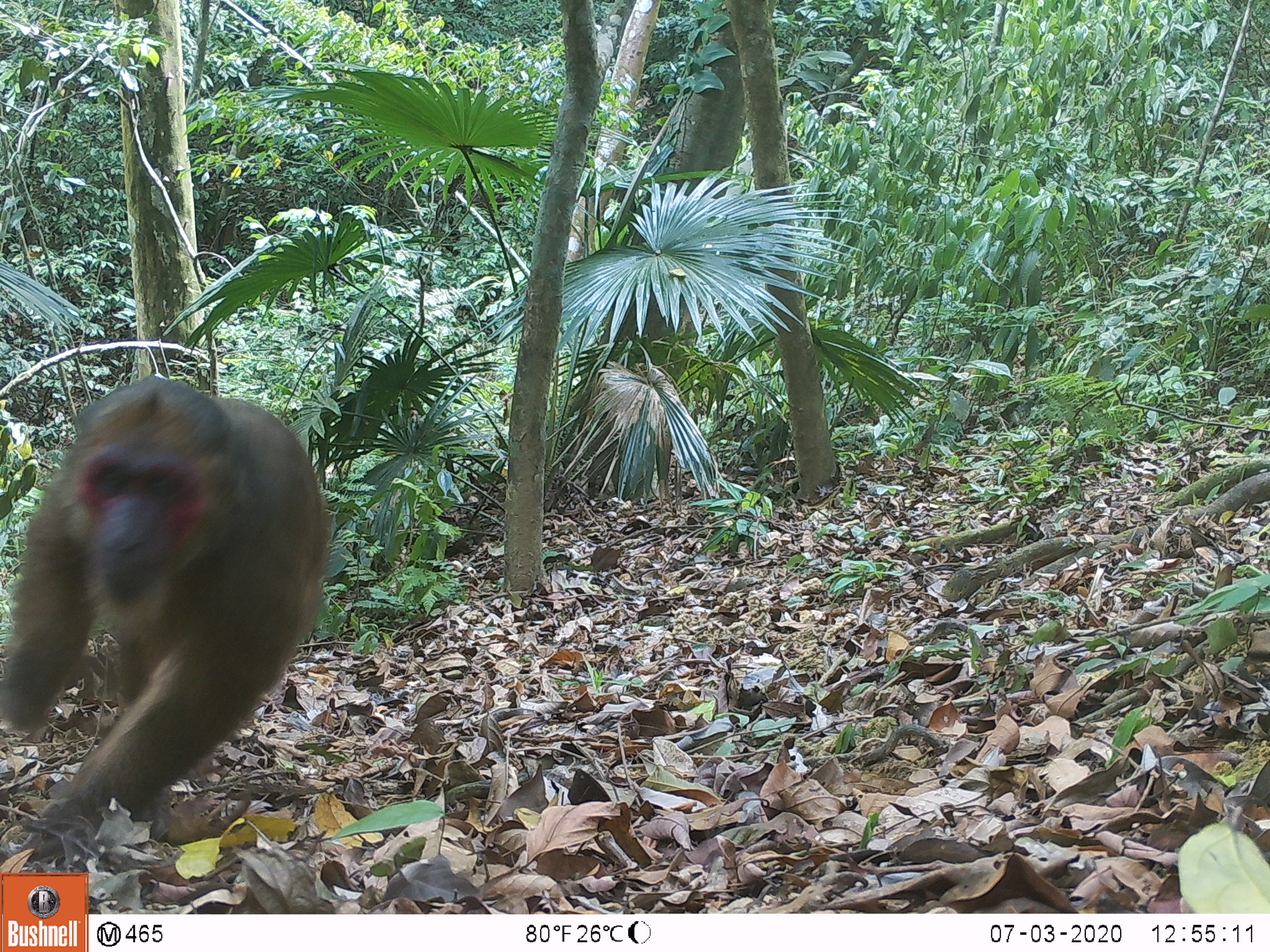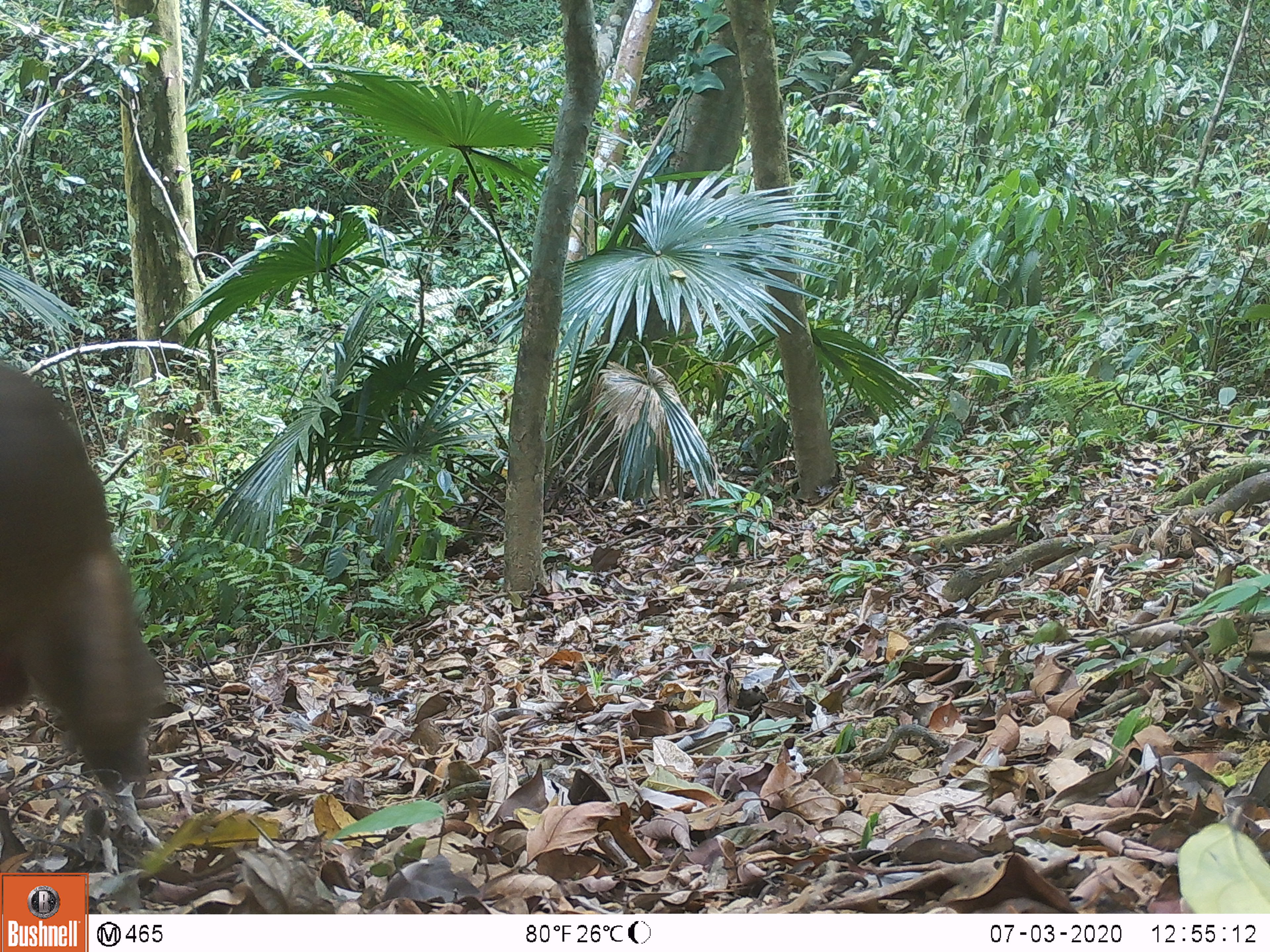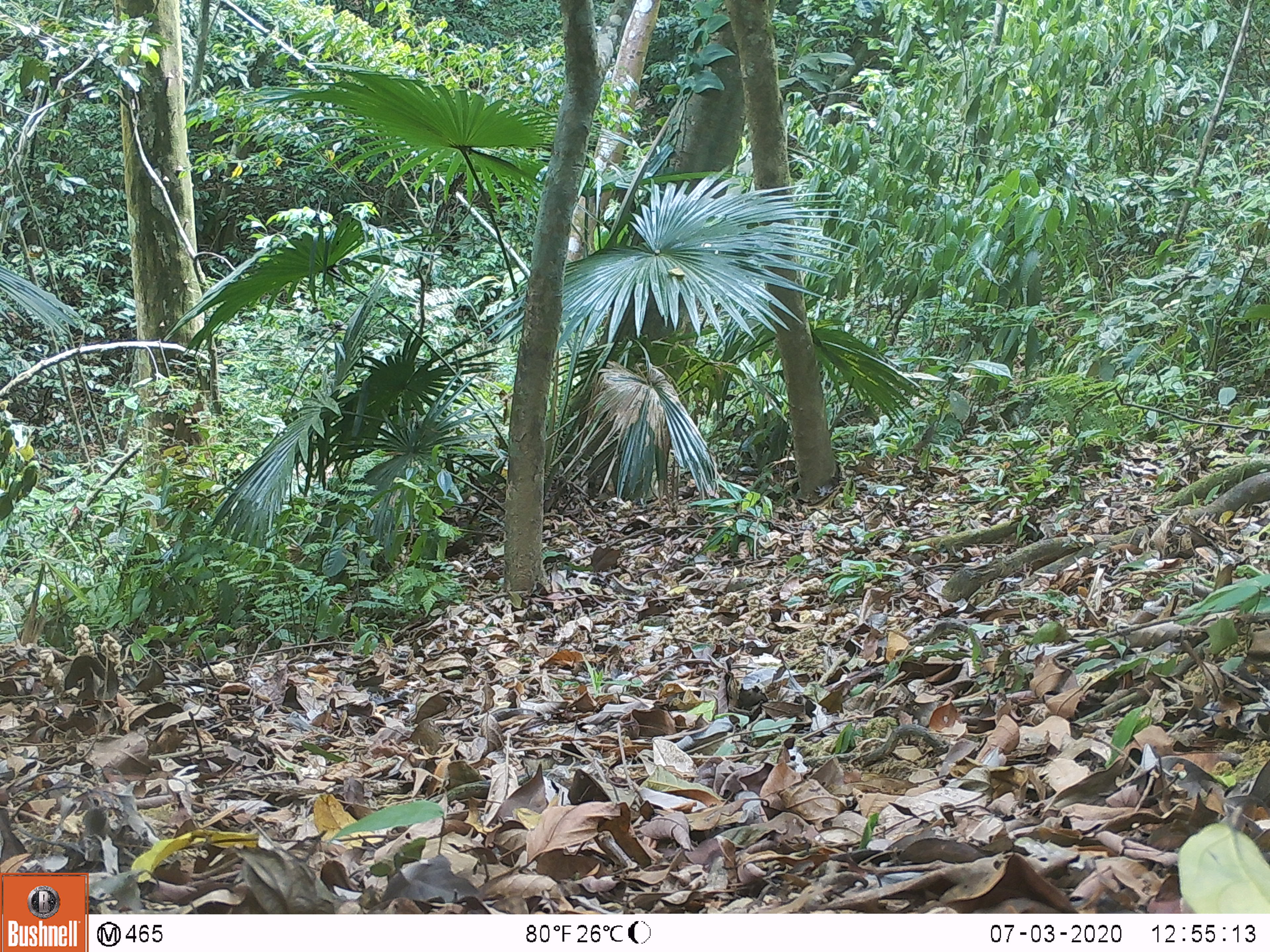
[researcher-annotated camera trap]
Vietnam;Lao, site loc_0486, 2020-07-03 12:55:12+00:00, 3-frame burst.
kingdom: Animalia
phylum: Chordata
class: Mammalia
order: Primates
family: Cercopithecidae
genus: Macaca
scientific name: Macaca arctoides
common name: stump-tailed macaque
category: stump tailed macaque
Stump tailed macaque (stump-tailed macaque) (Macaca arctoides). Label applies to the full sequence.